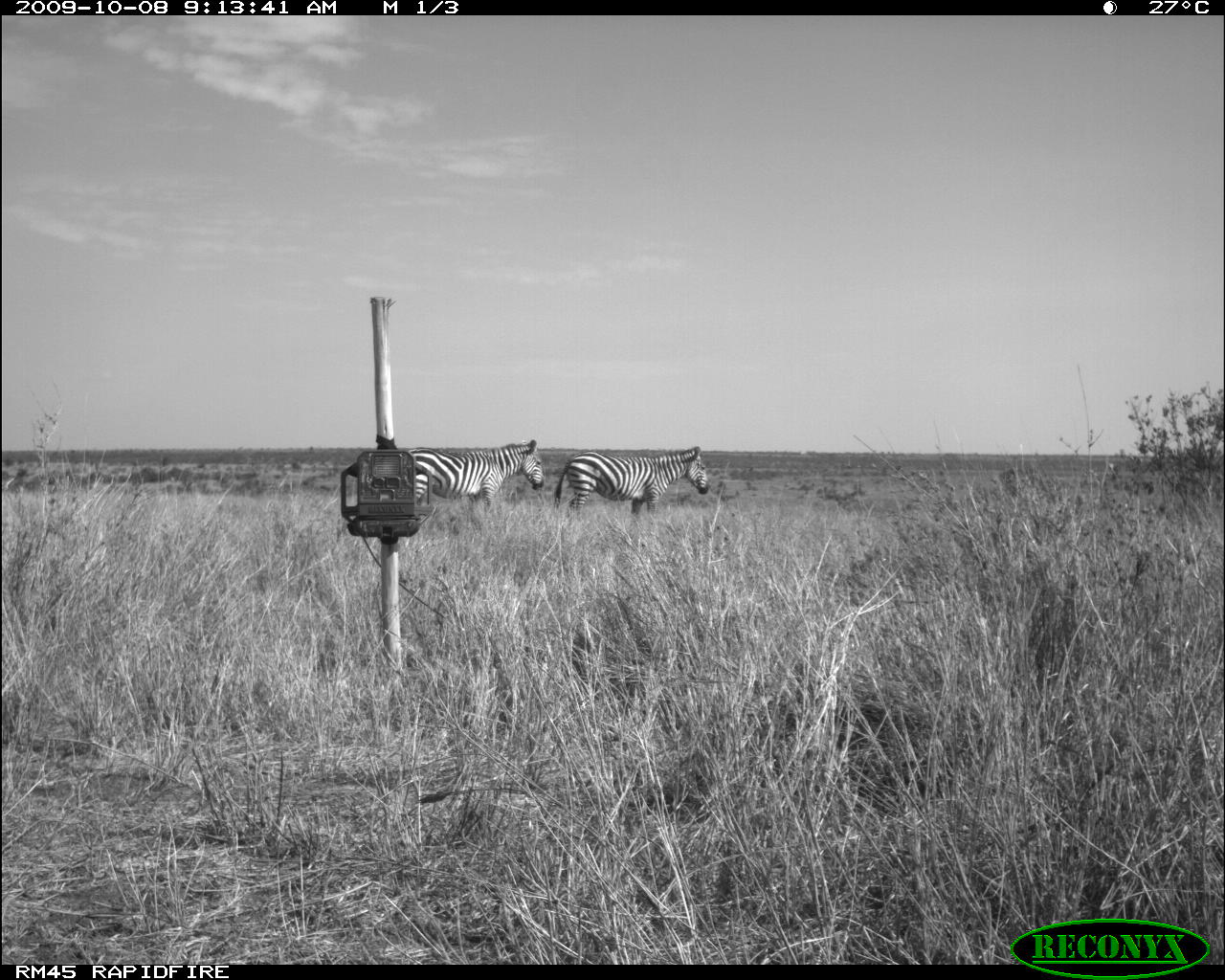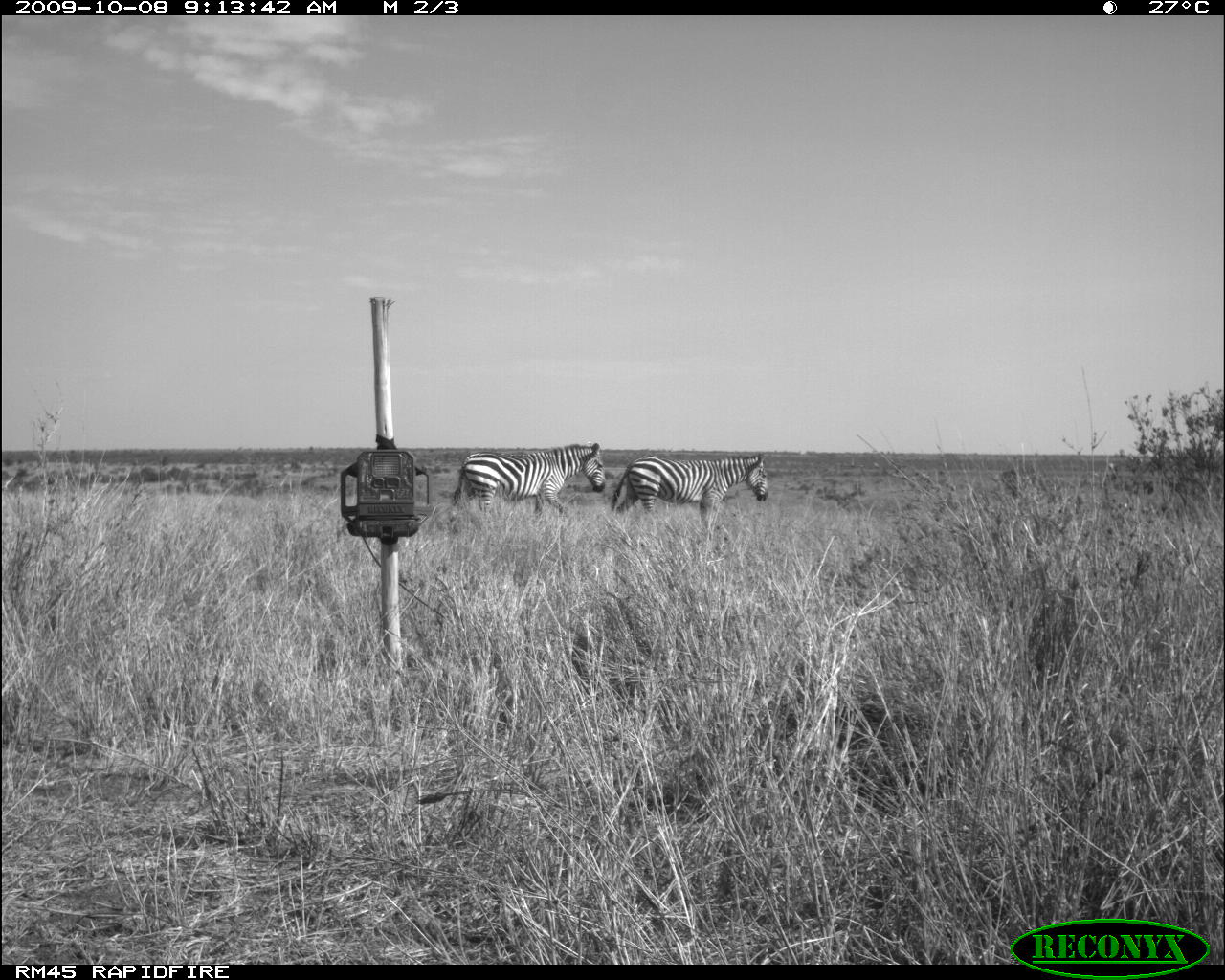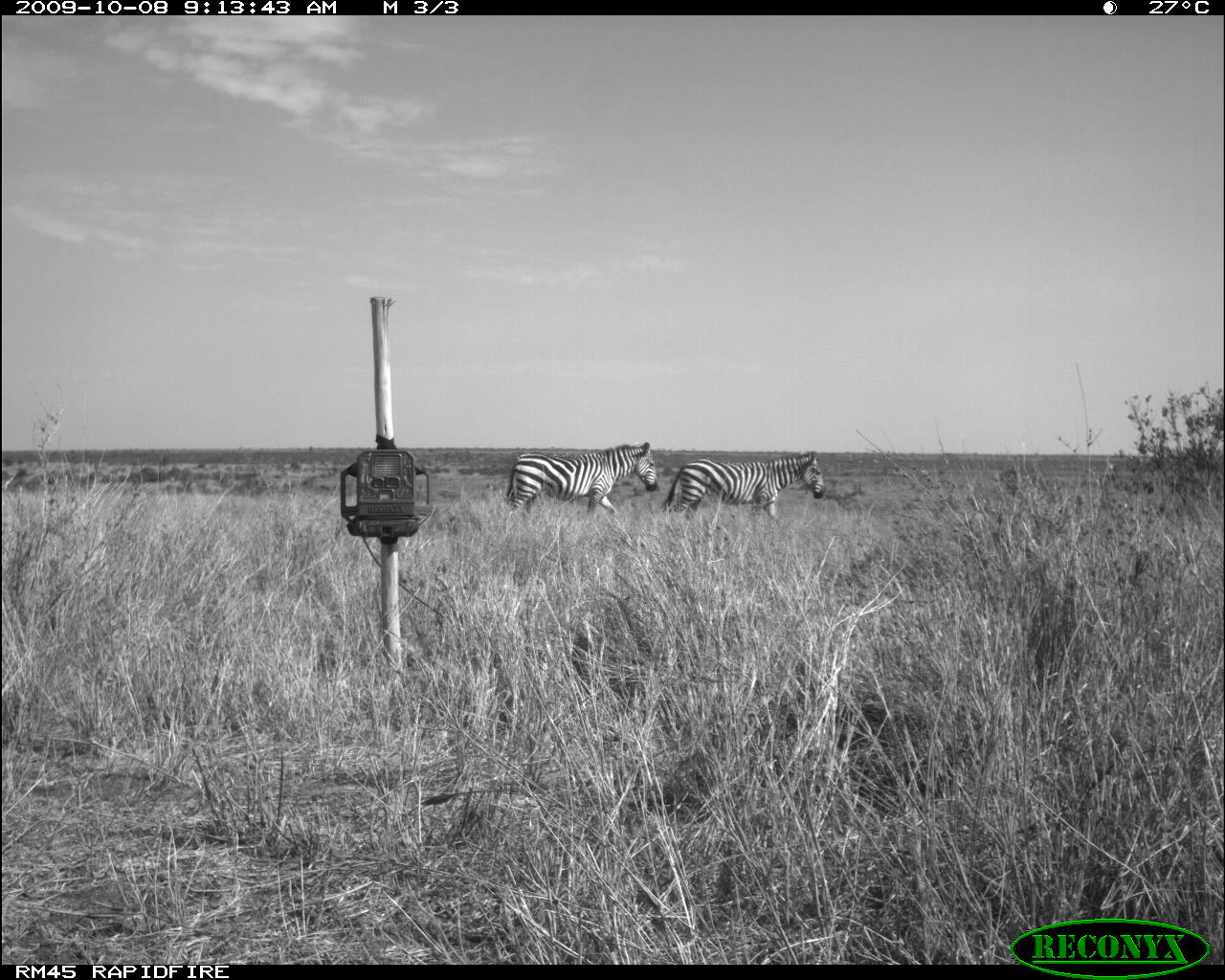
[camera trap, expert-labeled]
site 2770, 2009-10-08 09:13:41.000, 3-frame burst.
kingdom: Animalia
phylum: Chordata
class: Mammalia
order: Perissodactyla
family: Equidae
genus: Equus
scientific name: Equus quagga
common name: plains zebra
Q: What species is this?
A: Equus quagga (plains zebra).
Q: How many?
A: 2.